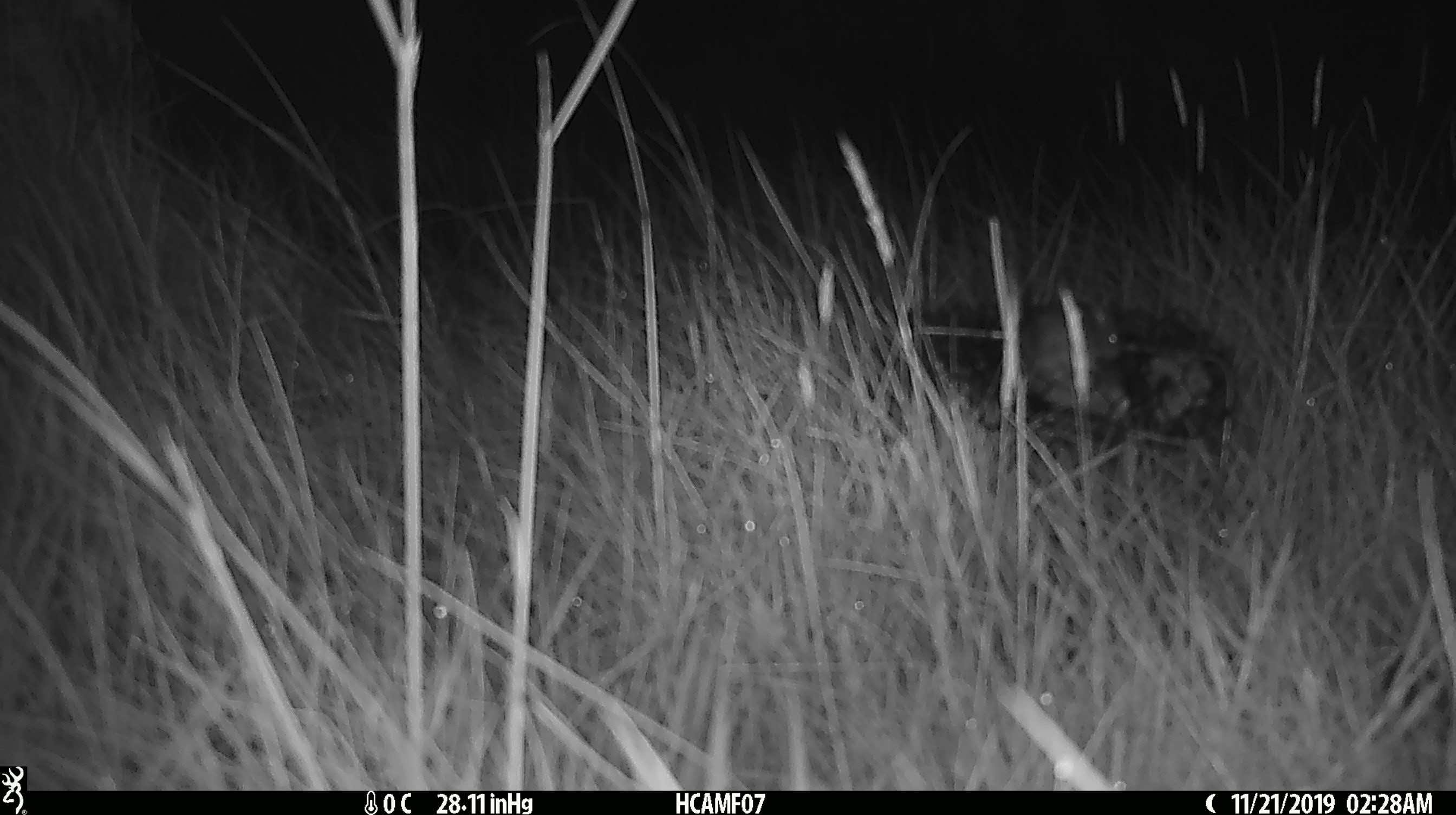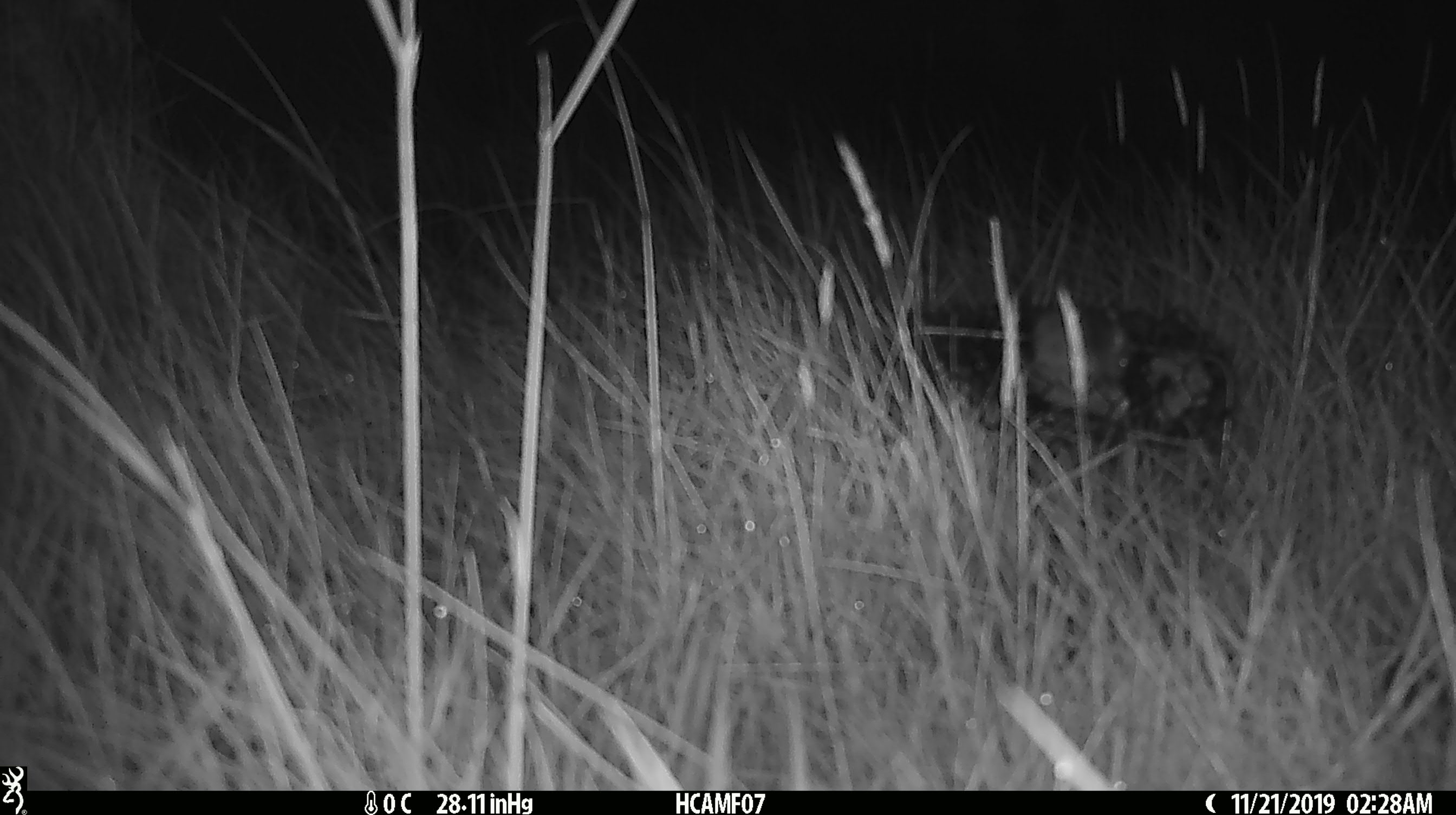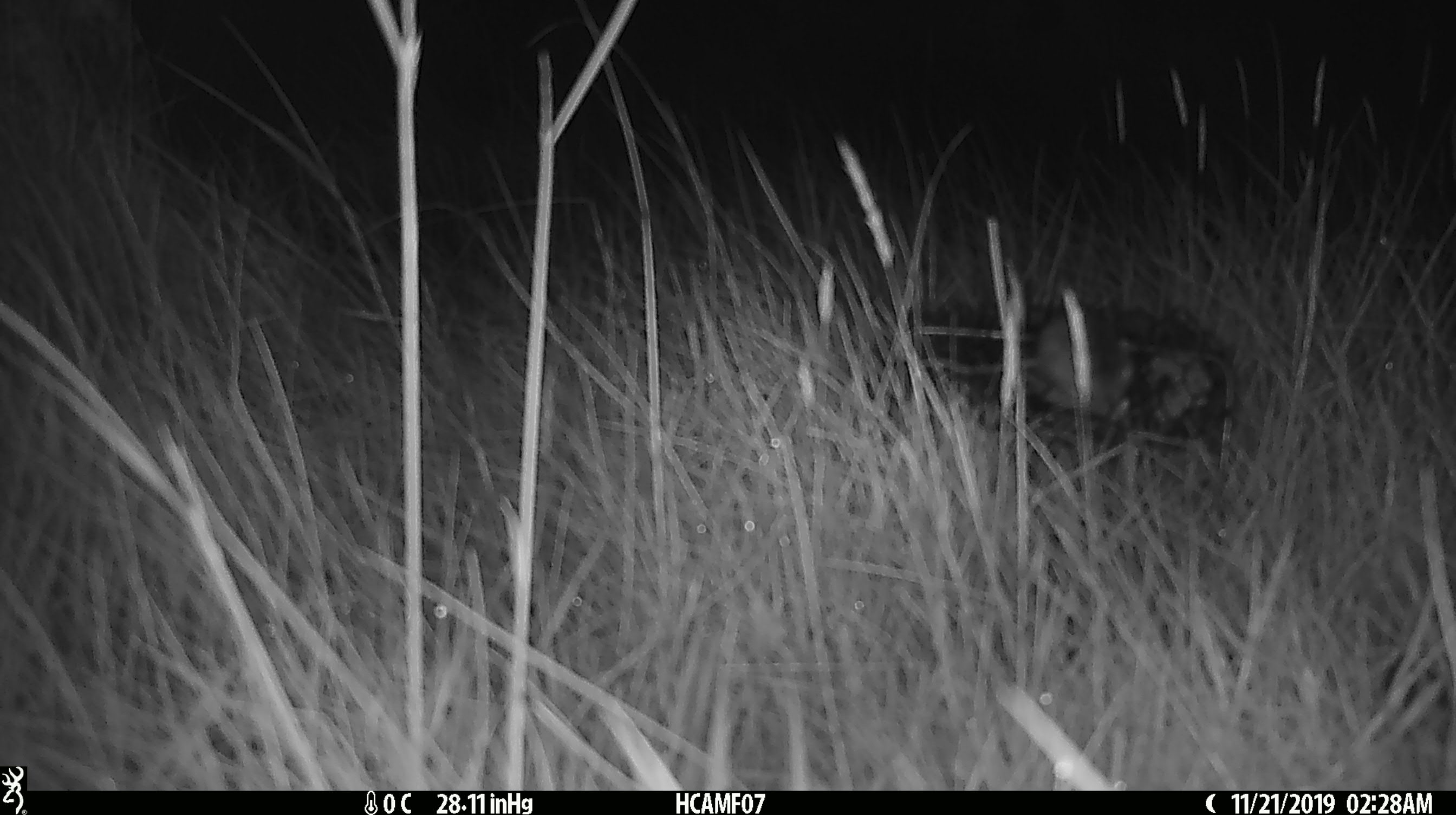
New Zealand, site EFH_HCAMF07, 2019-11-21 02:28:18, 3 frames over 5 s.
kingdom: Animalia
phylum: Chordata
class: Mammalia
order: Rodentia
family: Muridae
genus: Mus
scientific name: Mus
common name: mouse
Mouse (Mus).